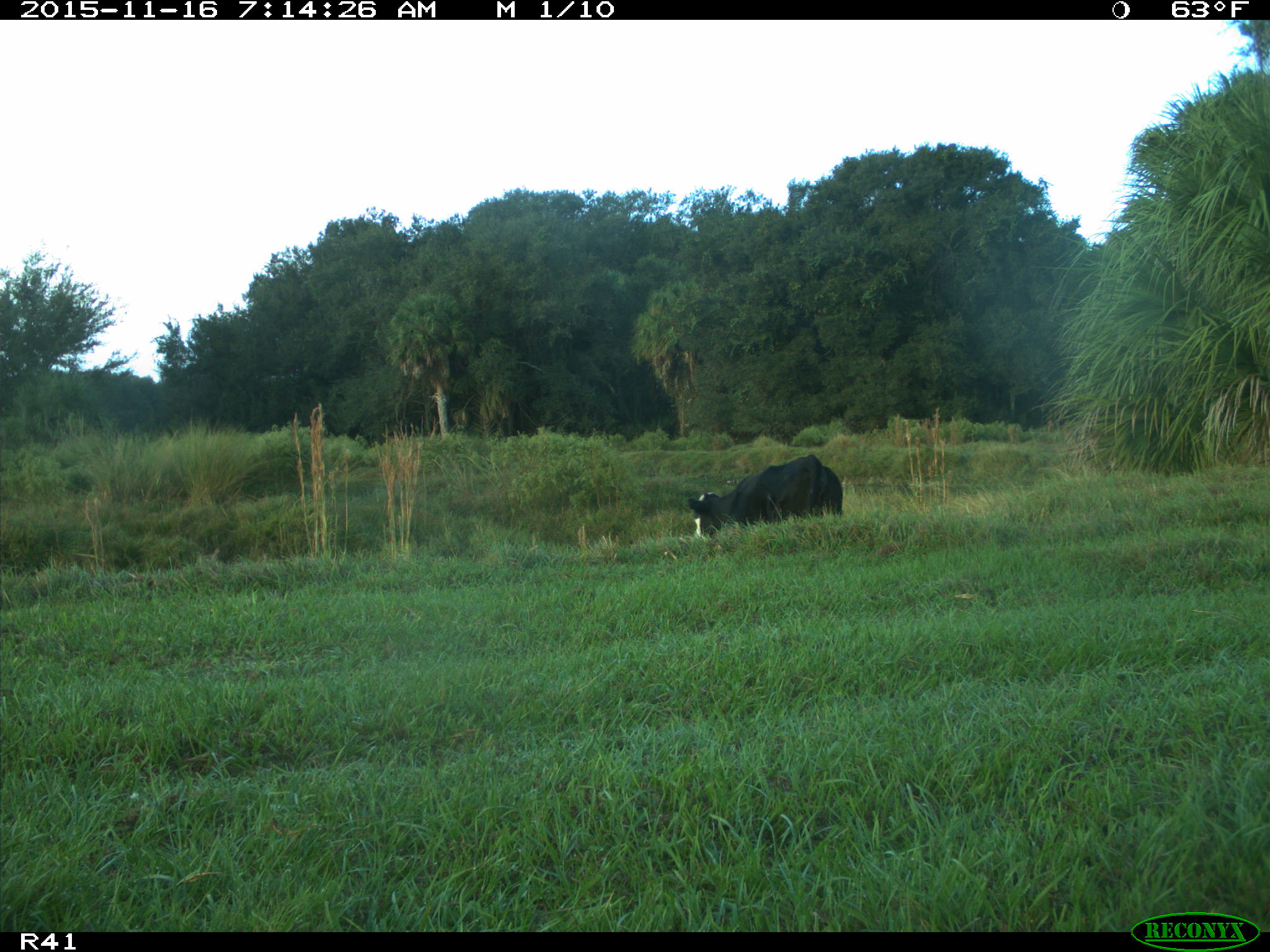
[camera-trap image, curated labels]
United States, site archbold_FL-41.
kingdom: Animalia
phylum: Chordata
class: Mammalia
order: Artiodactyla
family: Bovidae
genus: Bos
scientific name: Bos taurus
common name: domestic cow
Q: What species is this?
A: Bos taurus (domestic cow).